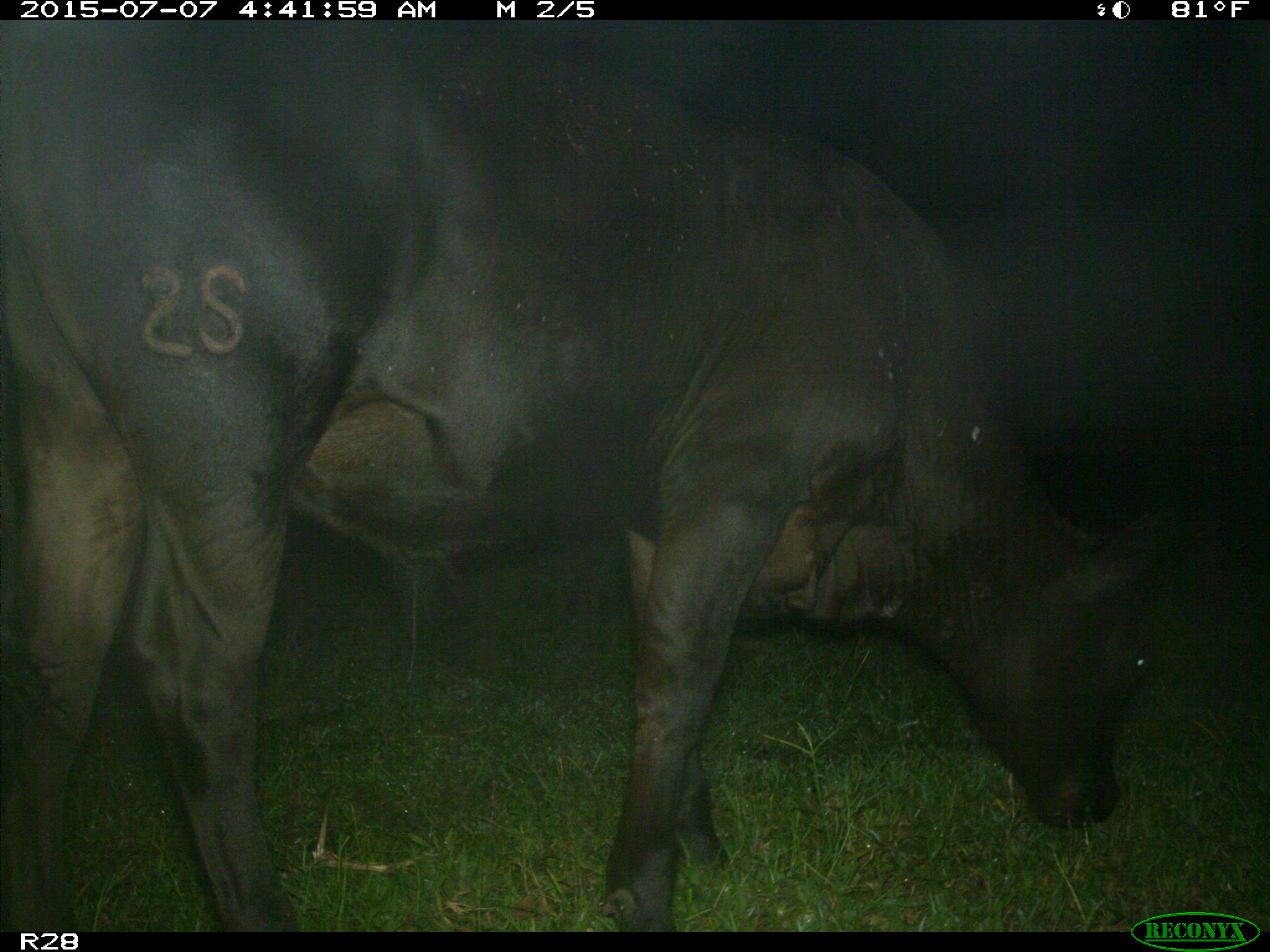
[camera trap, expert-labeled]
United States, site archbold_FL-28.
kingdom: Animalia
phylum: Chordata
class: Mammalia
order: Artiodactyla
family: Bovidae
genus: Bos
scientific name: Bos taurus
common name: domestic cow